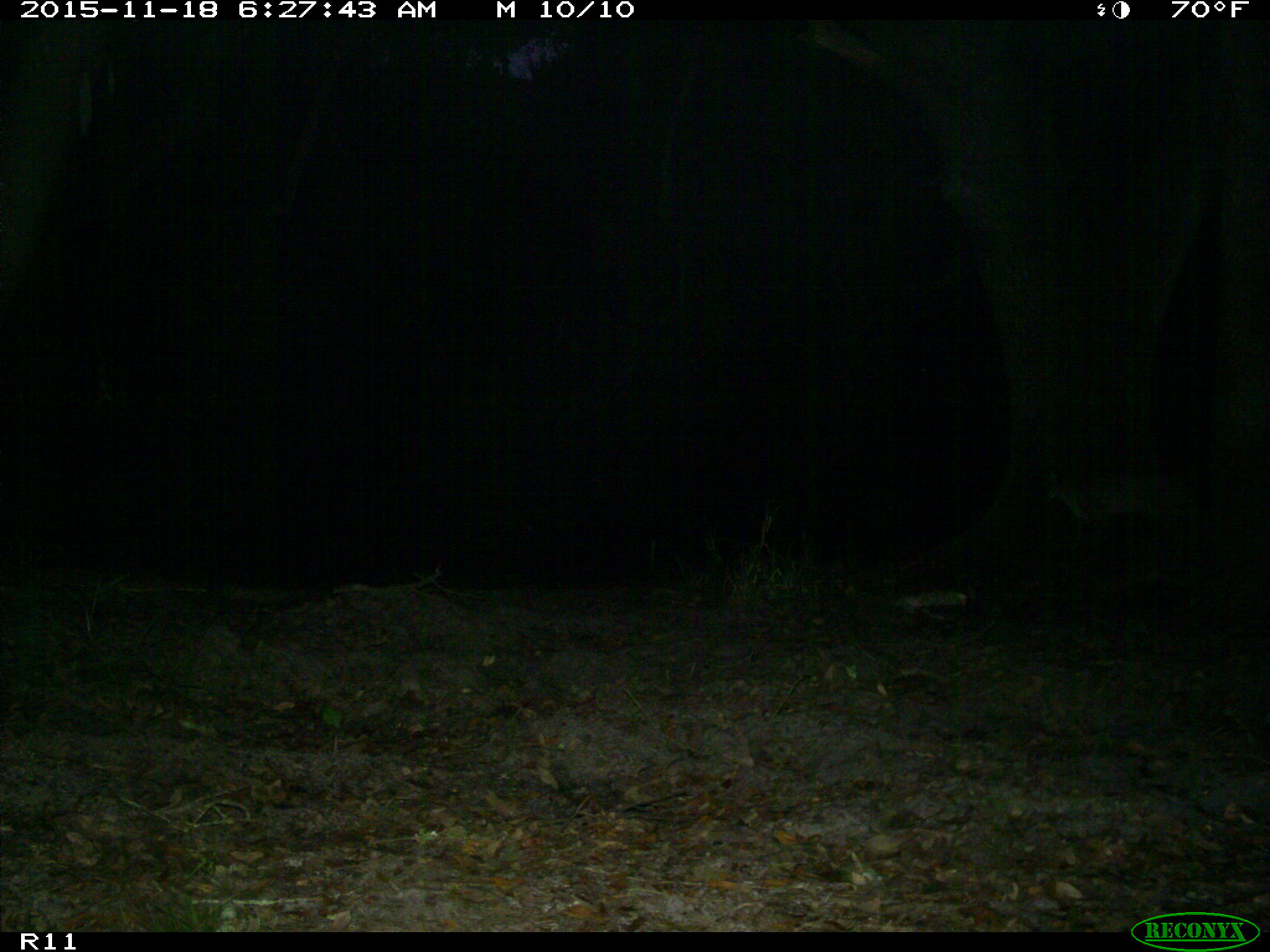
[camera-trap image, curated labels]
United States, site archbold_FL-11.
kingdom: Animalia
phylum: Chordata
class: Mammalia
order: Carnivora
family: Felidae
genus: Lynx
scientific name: Lynx rufus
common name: bobcat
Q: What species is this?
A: Lynx rufus (bobcat).